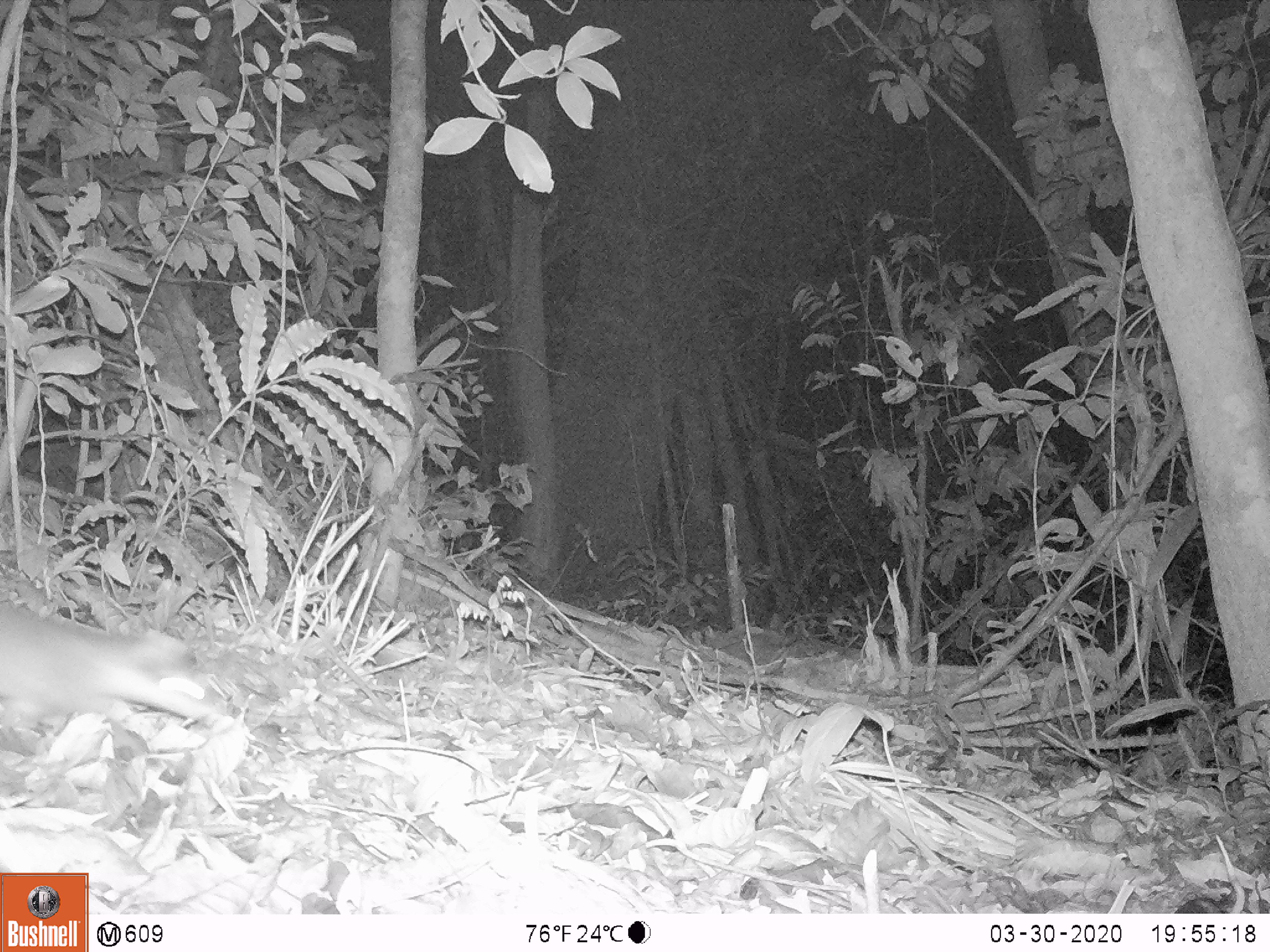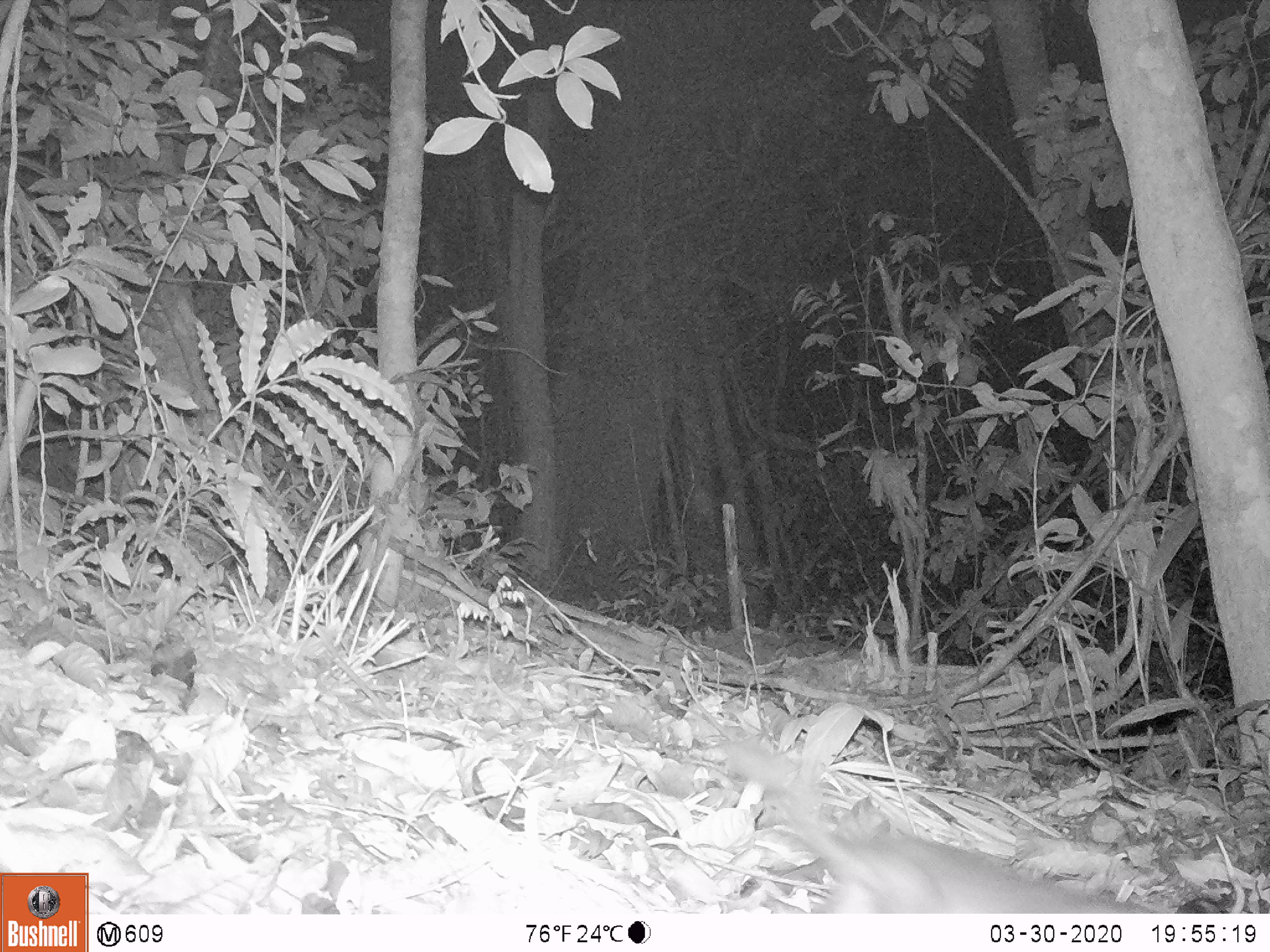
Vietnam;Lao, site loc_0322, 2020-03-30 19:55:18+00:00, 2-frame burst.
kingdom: Animalia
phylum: Chordata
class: Mammalia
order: Carnivora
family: Mustelidae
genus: Melogale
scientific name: Melogale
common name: ferret badger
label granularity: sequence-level